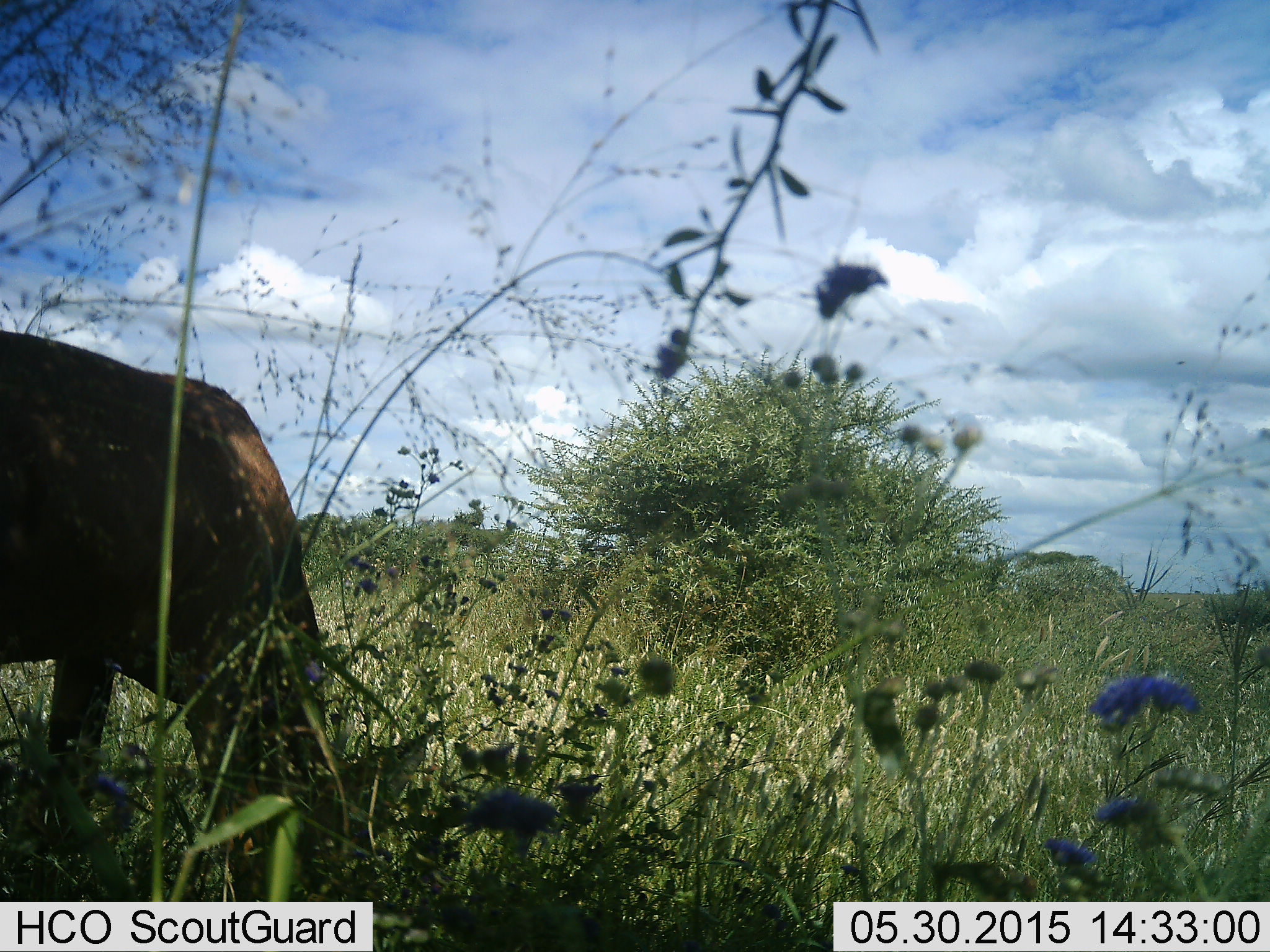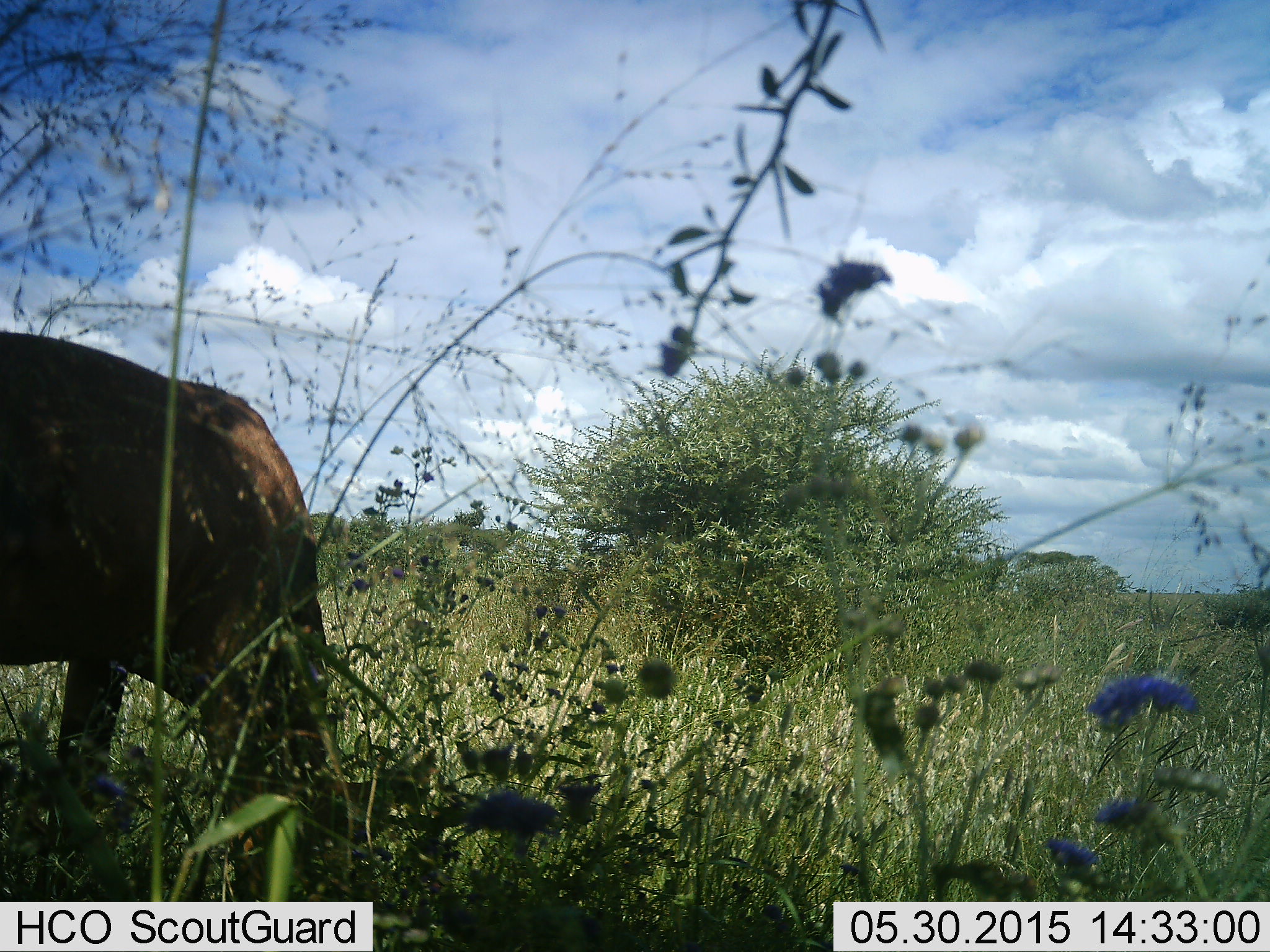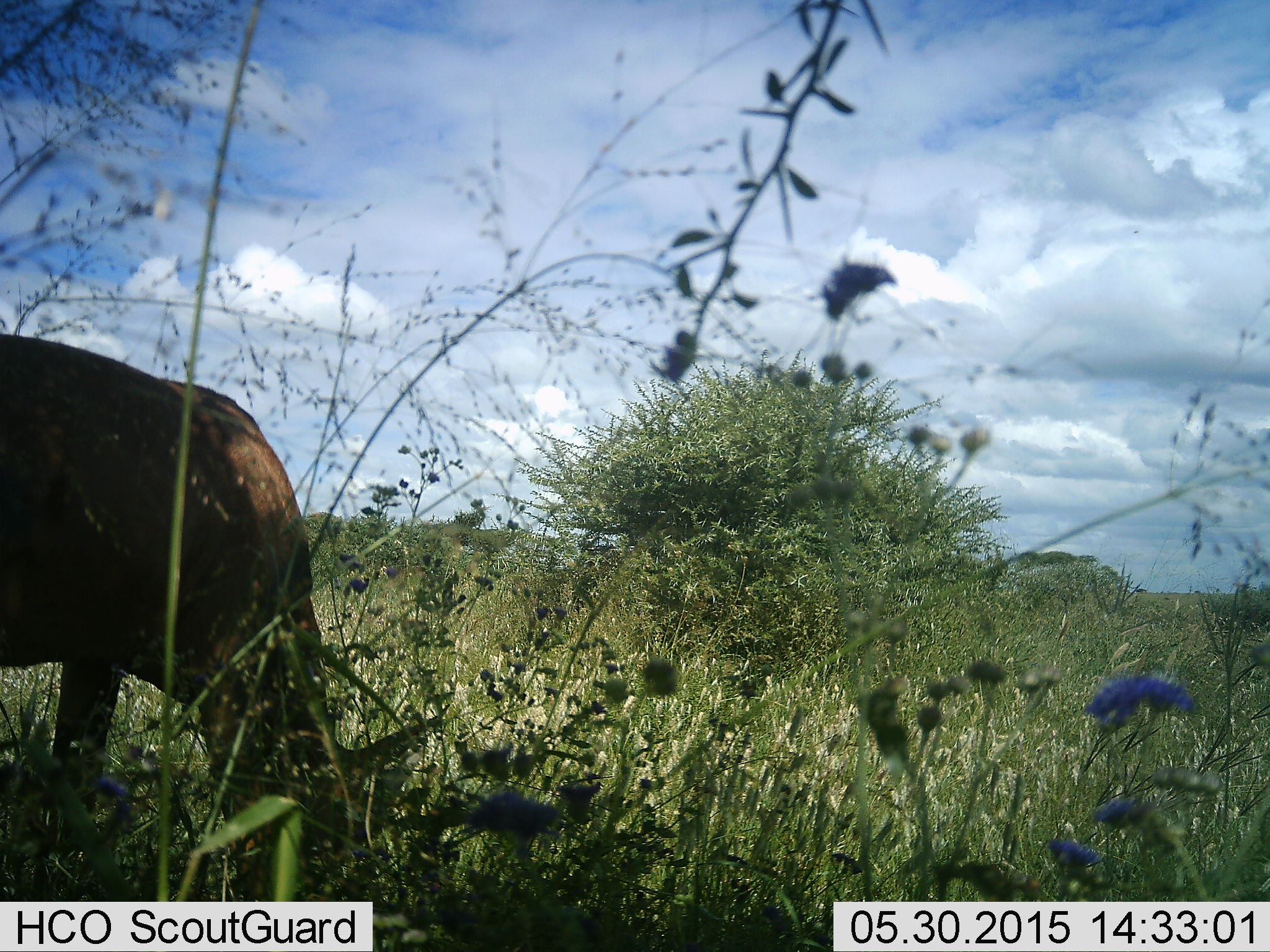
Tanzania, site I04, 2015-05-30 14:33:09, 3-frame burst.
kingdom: Animalia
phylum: Chordata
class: Mammalia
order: Artiodactyla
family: Bovidae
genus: Connochaetes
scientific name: Connochaetes taurinus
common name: blue wildebeest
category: wildebeest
Wildebeest (blue wildebeest) (Connochaetes taurinus), count 1. Behavior (volunteer vote fractions): standing 33%, resting 0%, moving 17%, interacting 0%. Young present (vote fraction): 0%. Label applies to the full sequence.